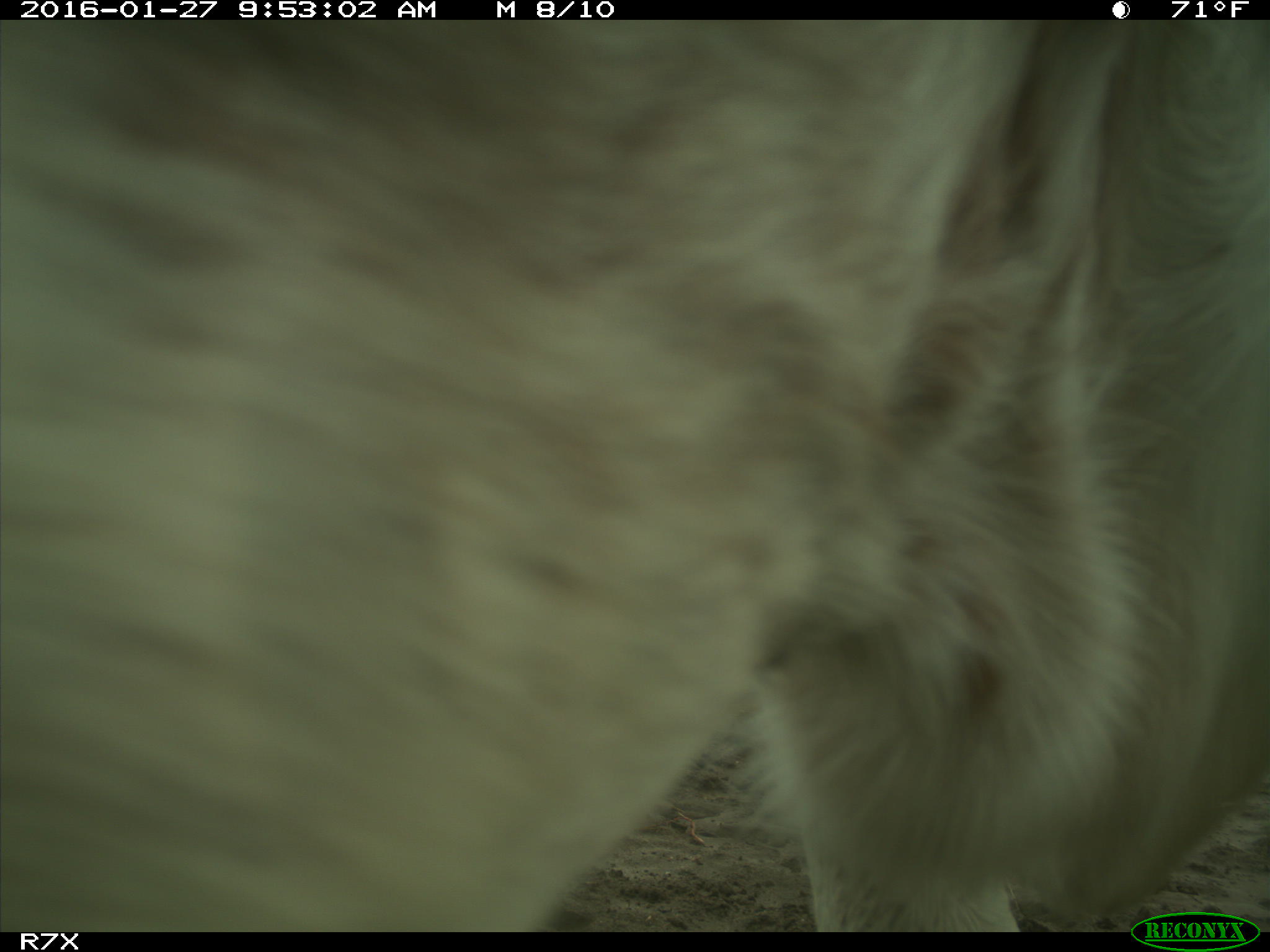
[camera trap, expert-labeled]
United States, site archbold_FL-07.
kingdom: Animalia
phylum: Chordata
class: Mammalia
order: Artiodactyla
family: Bovidae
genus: Bos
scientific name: Bos taurus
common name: domestic cow